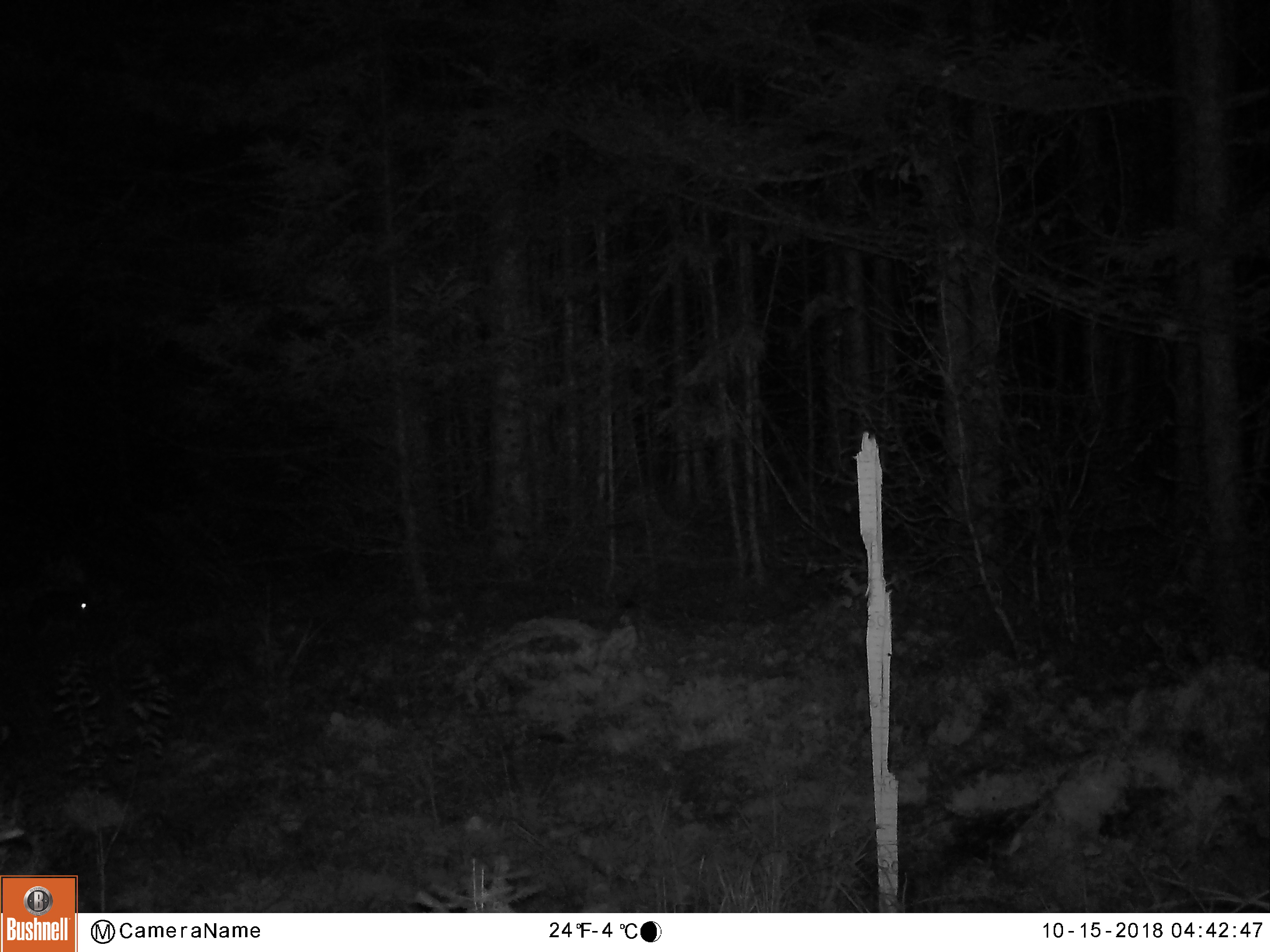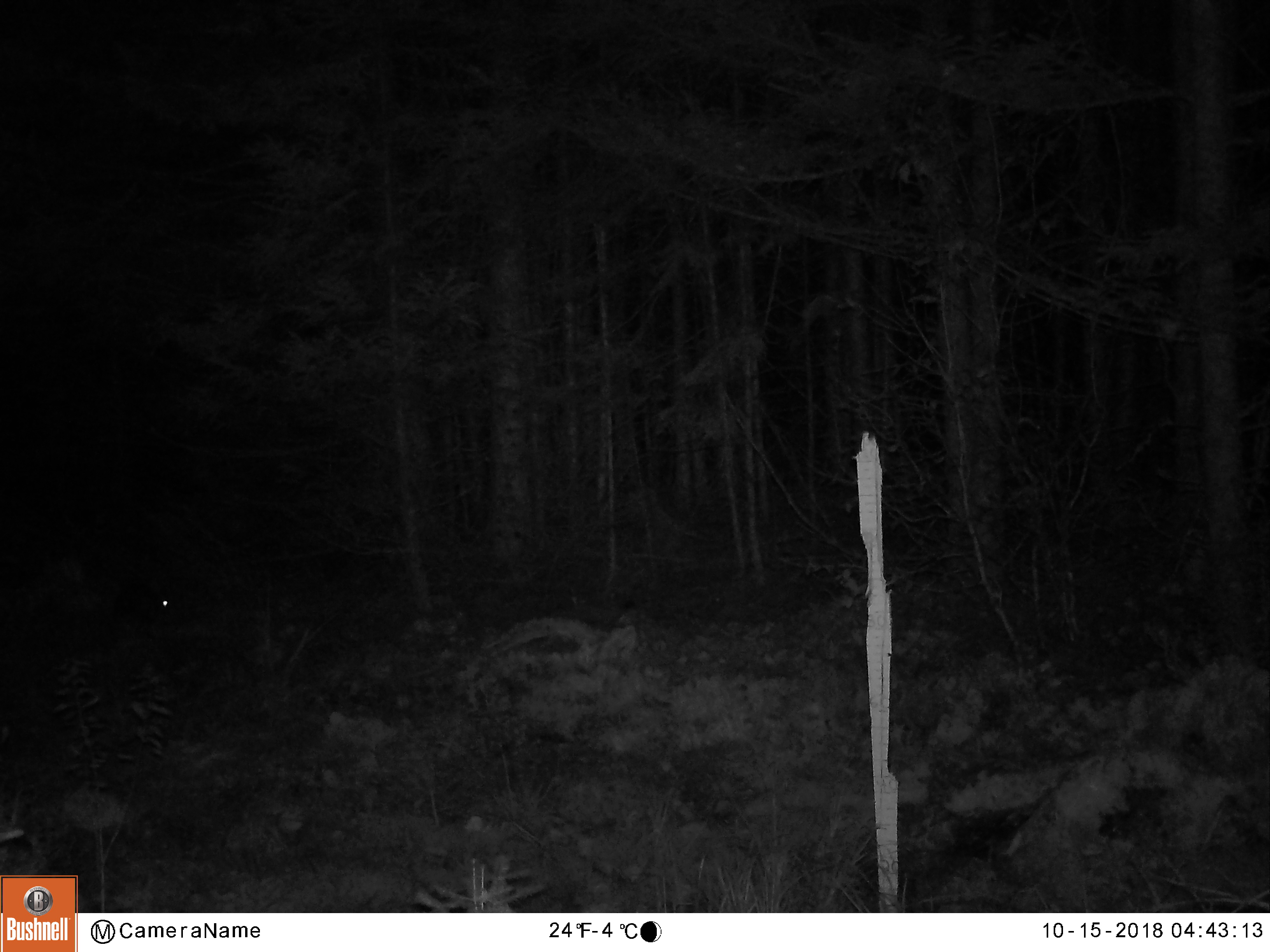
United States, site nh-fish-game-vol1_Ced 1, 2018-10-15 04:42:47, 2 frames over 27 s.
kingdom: Animalia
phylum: Chordata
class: Mammalia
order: Lagomorpha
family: Leporidae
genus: Lepus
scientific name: Lepus americanus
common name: snowshoe hare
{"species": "snowshoe hare (Lepus americanus)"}